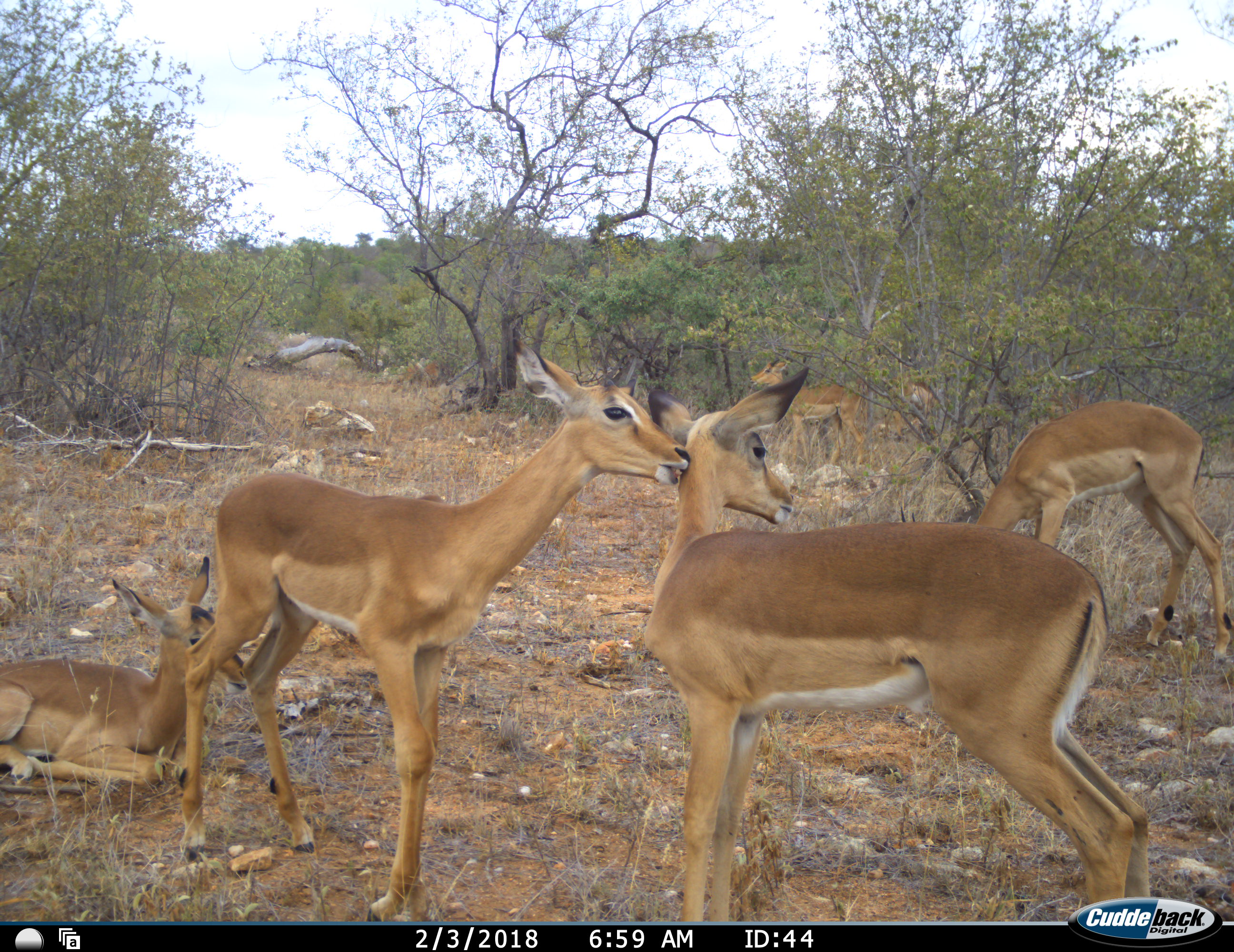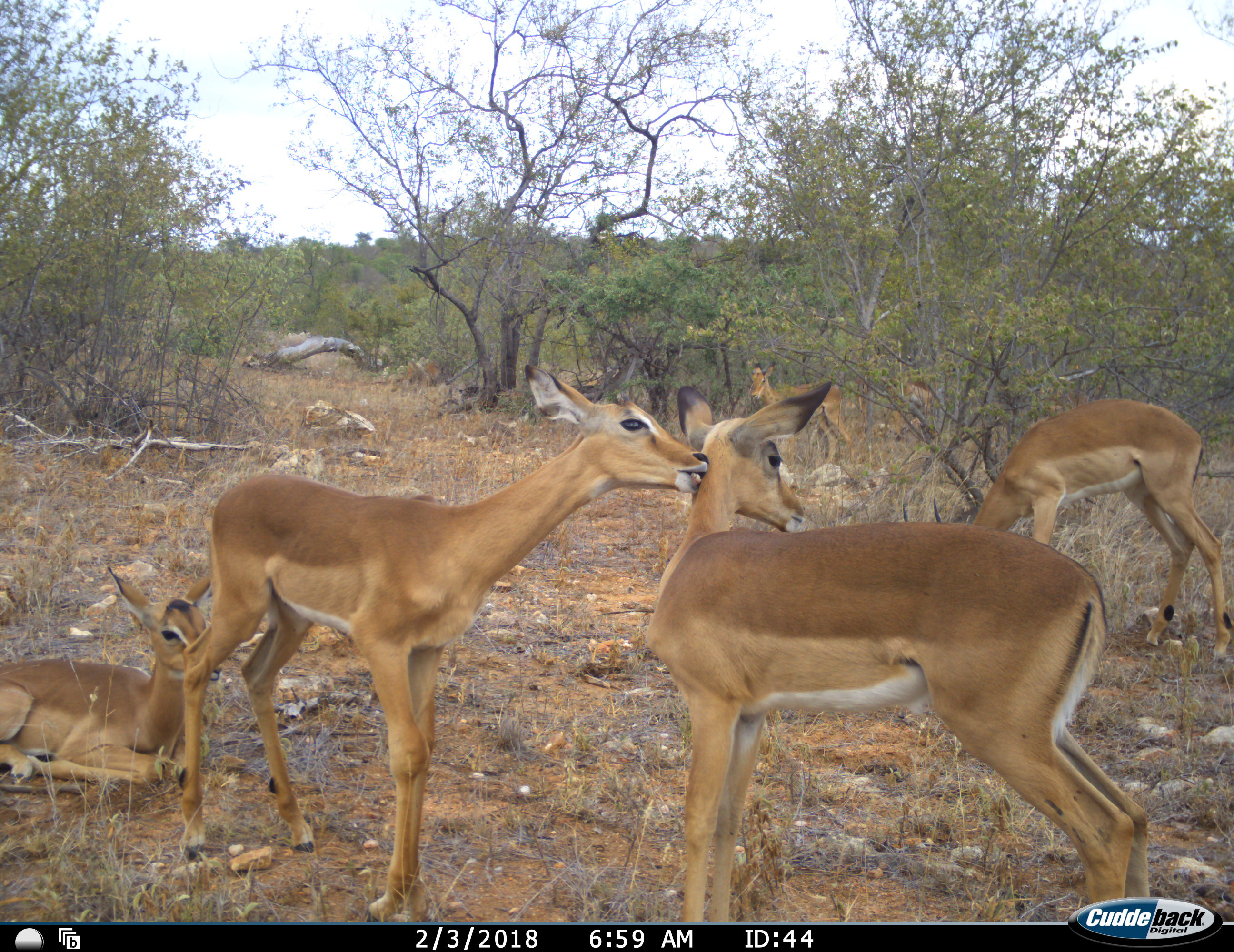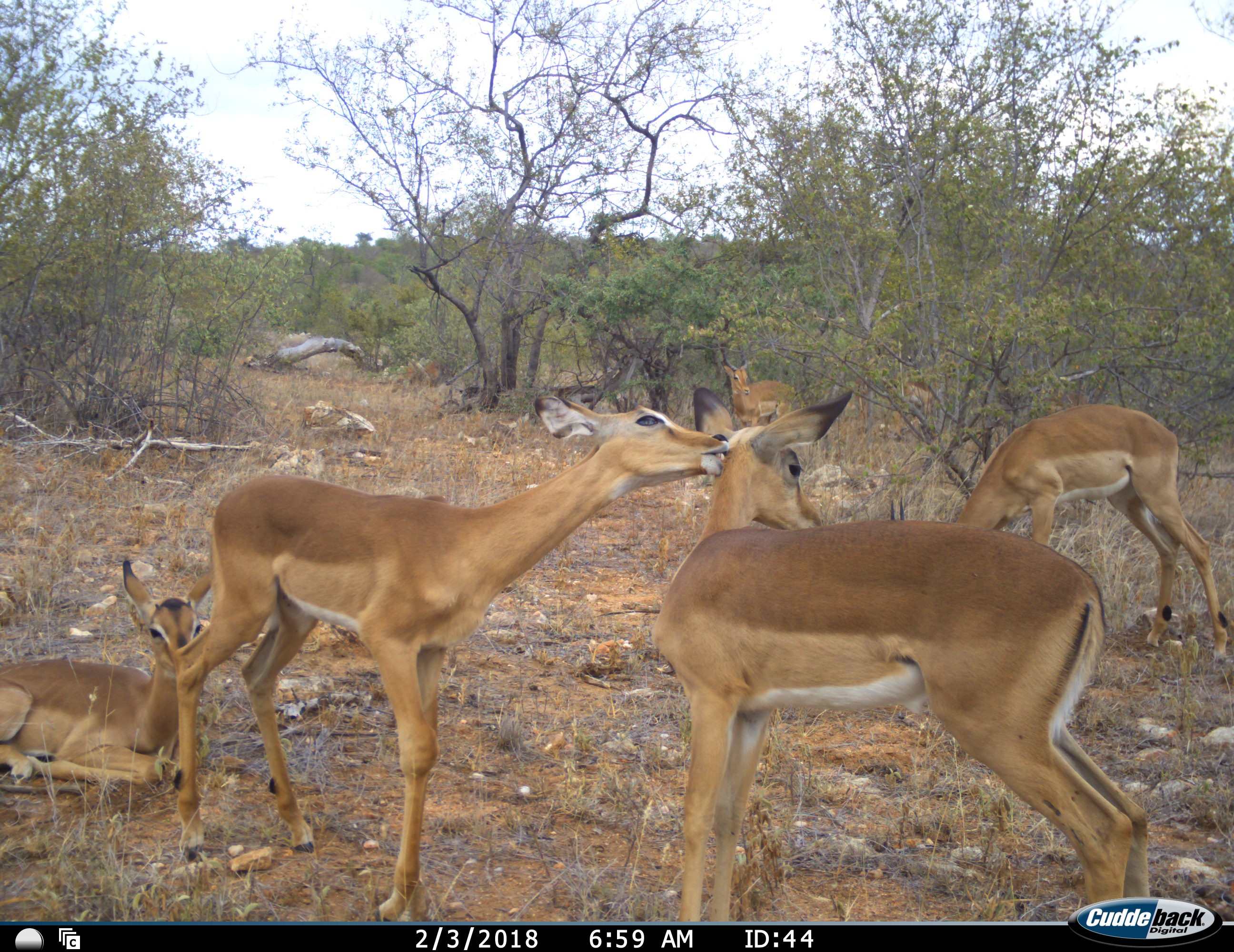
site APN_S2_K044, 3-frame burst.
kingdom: Animalia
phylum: Chordata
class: Mammalia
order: Artiodactyla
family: Bovidae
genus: Aepyceros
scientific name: Aepyceros melampus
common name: impala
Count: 6.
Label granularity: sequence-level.